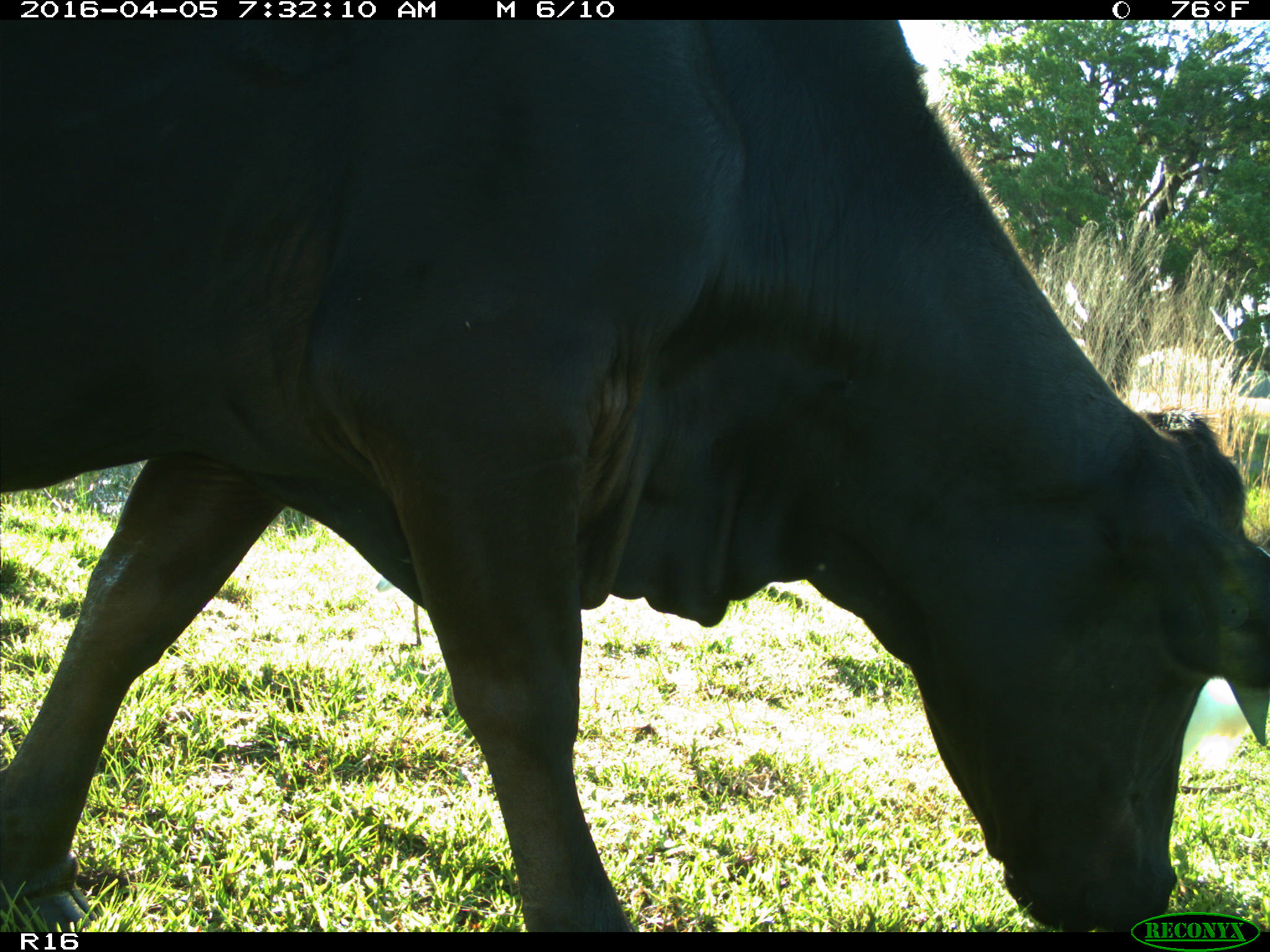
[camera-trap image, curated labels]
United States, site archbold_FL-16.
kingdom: Animalia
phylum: Chordata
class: Mammalia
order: Artiodactyla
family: Bovidae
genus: Bos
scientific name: Bos taurus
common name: domestic cow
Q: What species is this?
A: Bos taurus (domestic cow).